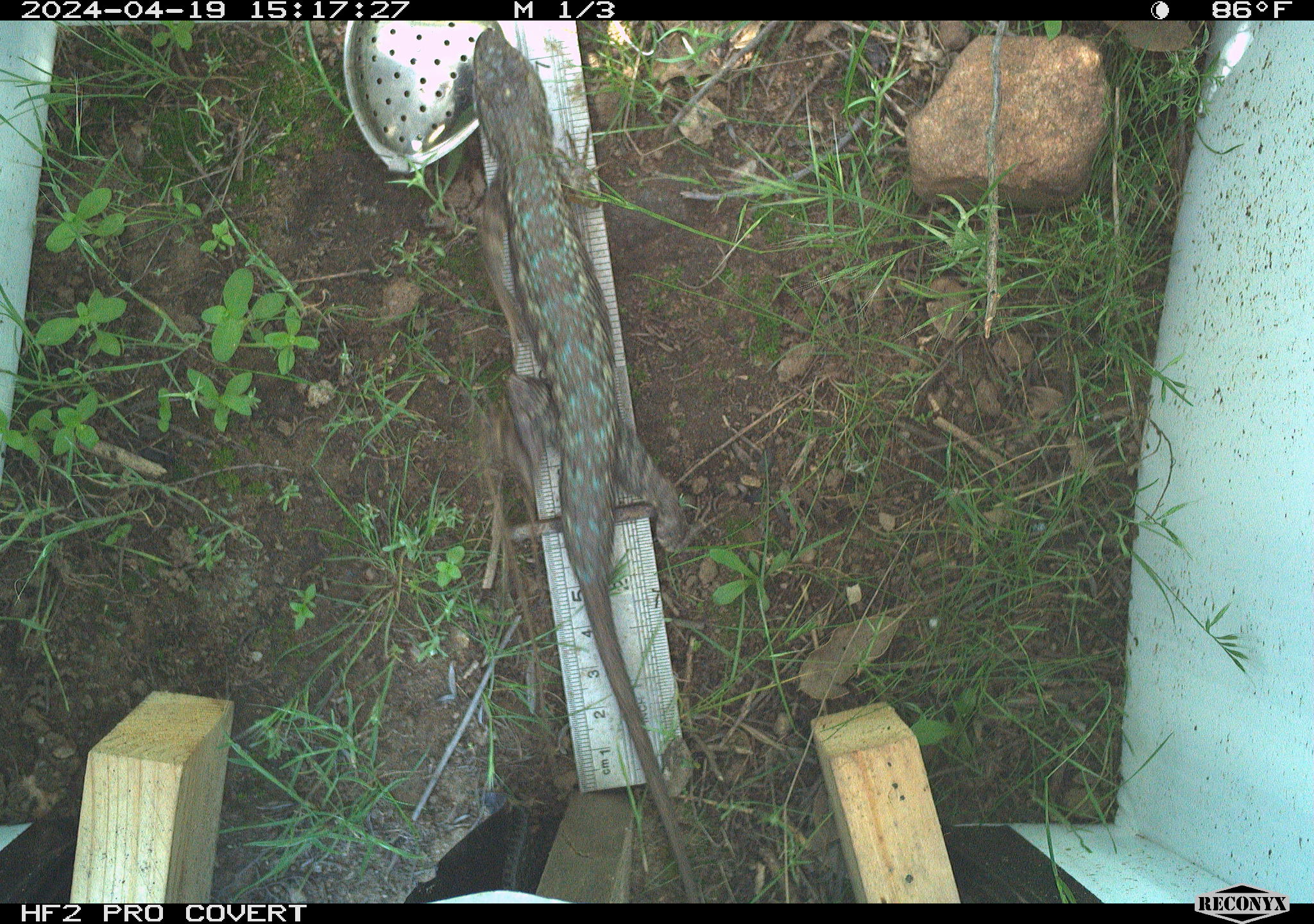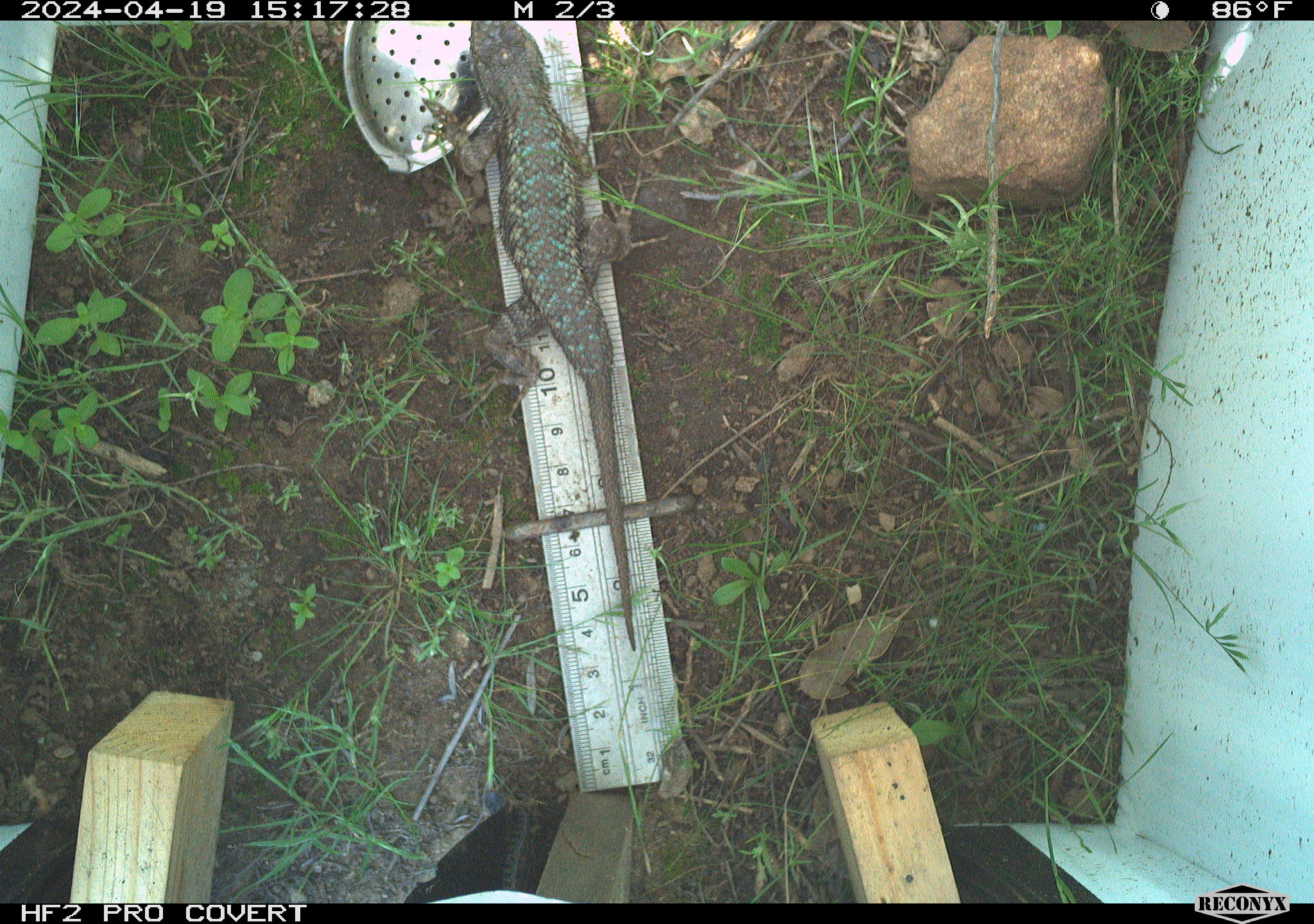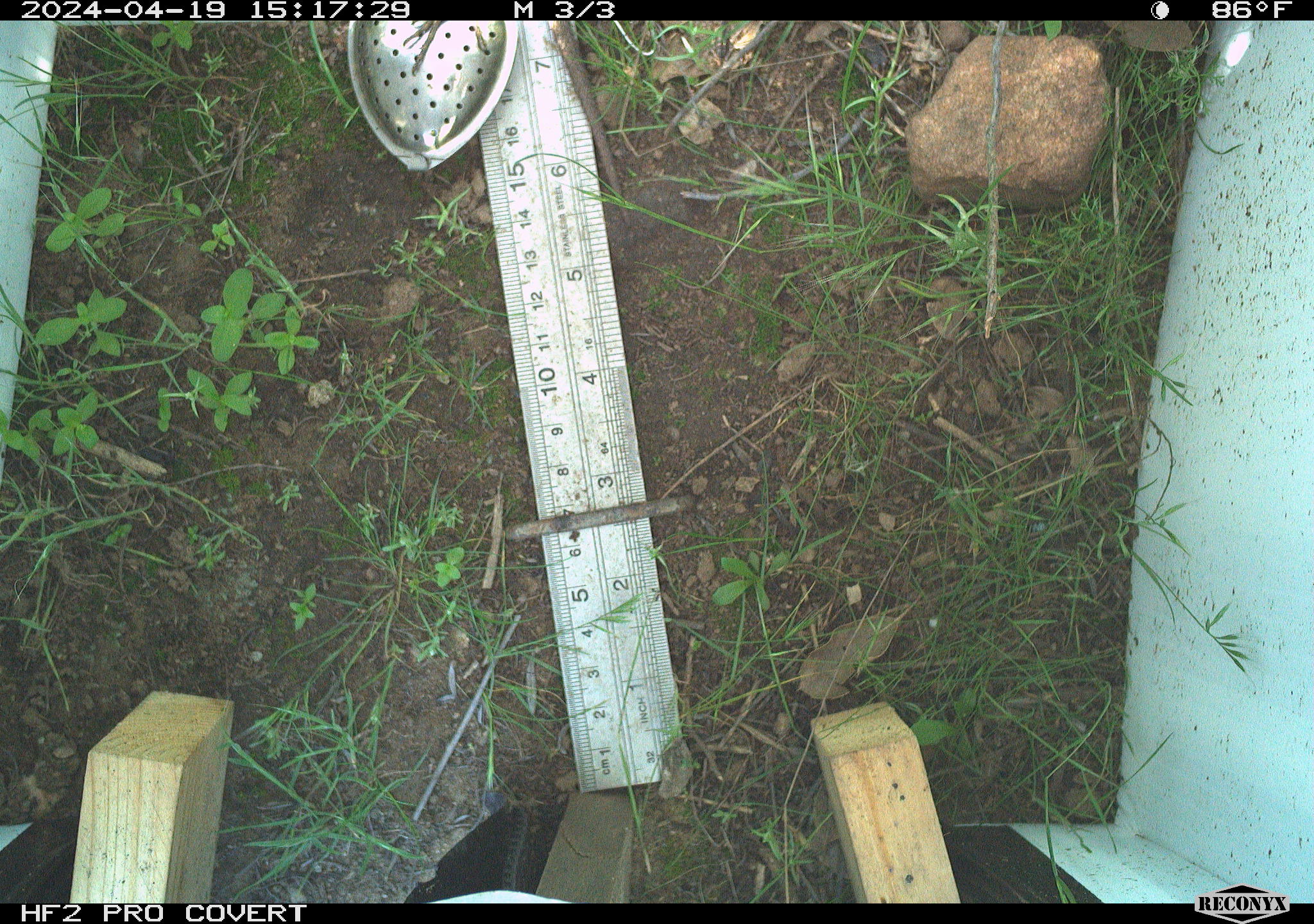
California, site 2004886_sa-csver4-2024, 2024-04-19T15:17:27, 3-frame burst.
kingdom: Animalia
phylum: Chordata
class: Reptilia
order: Squamata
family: Phrynosomatidae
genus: Sceloporus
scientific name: Sceloporus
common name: spiny lizards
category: sceloporus species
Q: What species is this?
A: Sceloporus species (spiny lizards) (Sceloporus).